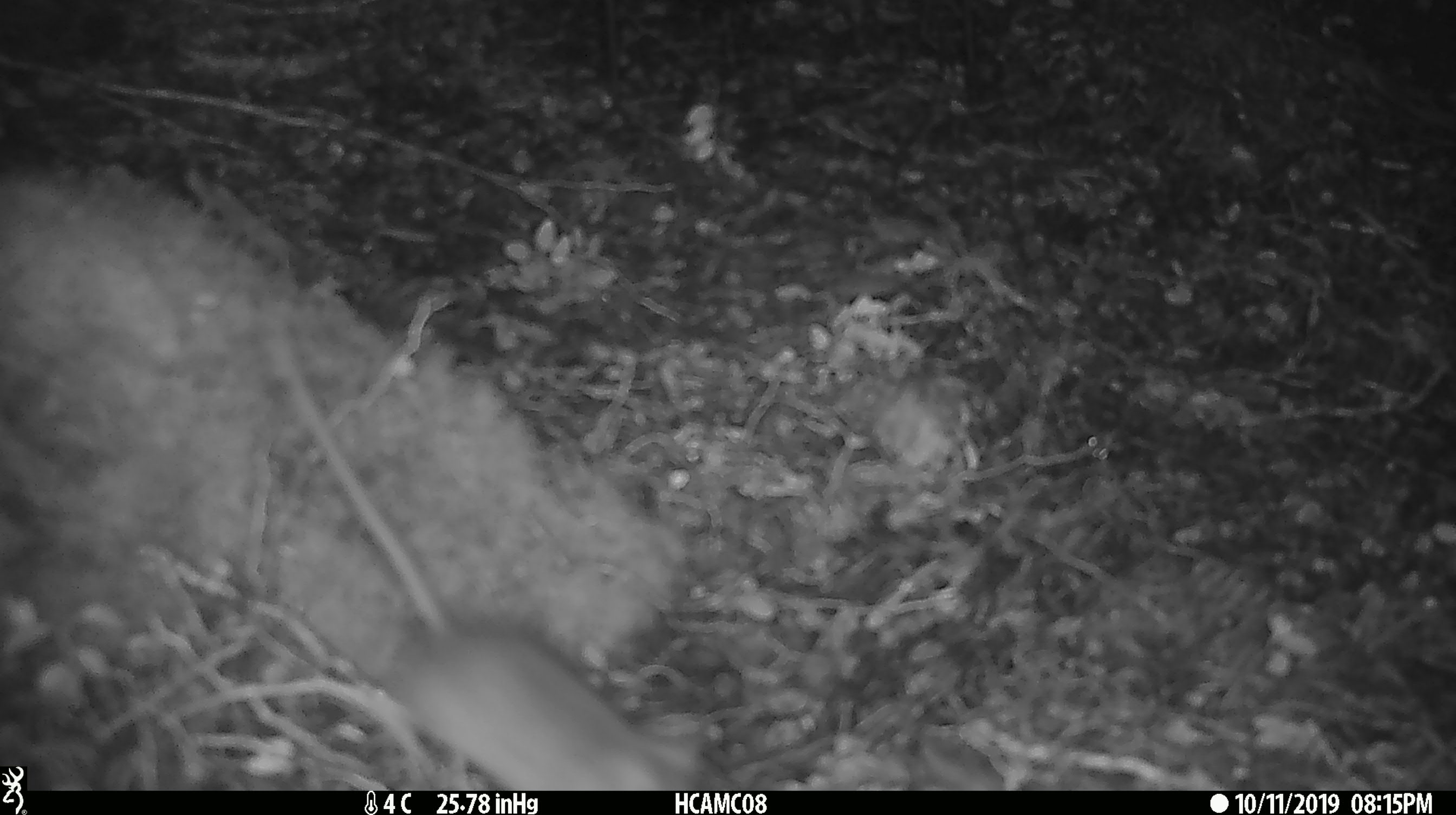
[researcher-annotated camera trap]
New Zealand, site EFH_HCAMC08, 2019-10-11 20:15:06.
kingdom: Animalia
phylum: Chordata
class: Mammalia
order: Rodentia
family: Muridae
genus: Mus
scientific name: Mus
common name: mouse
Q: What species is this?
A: Mouse (Mus).